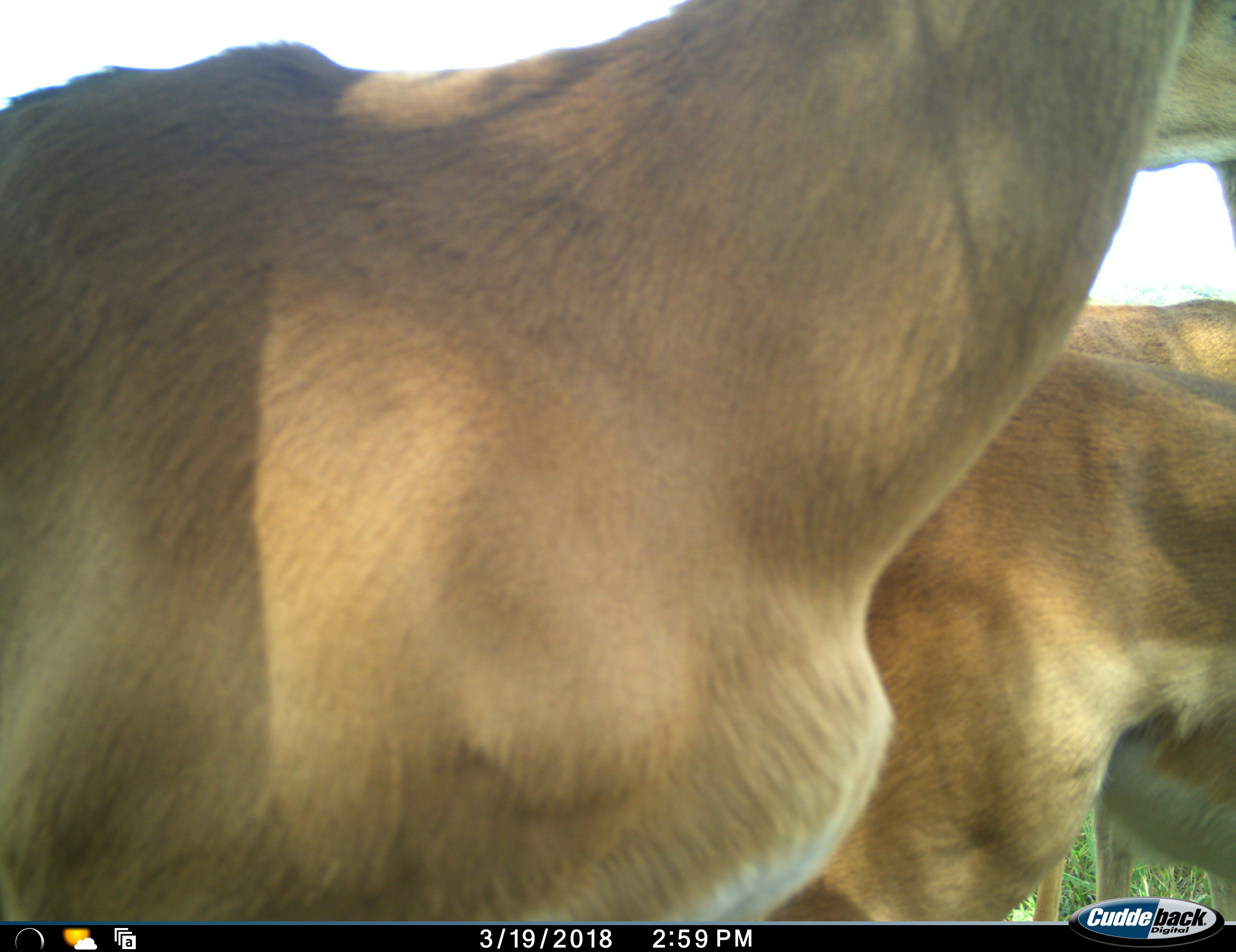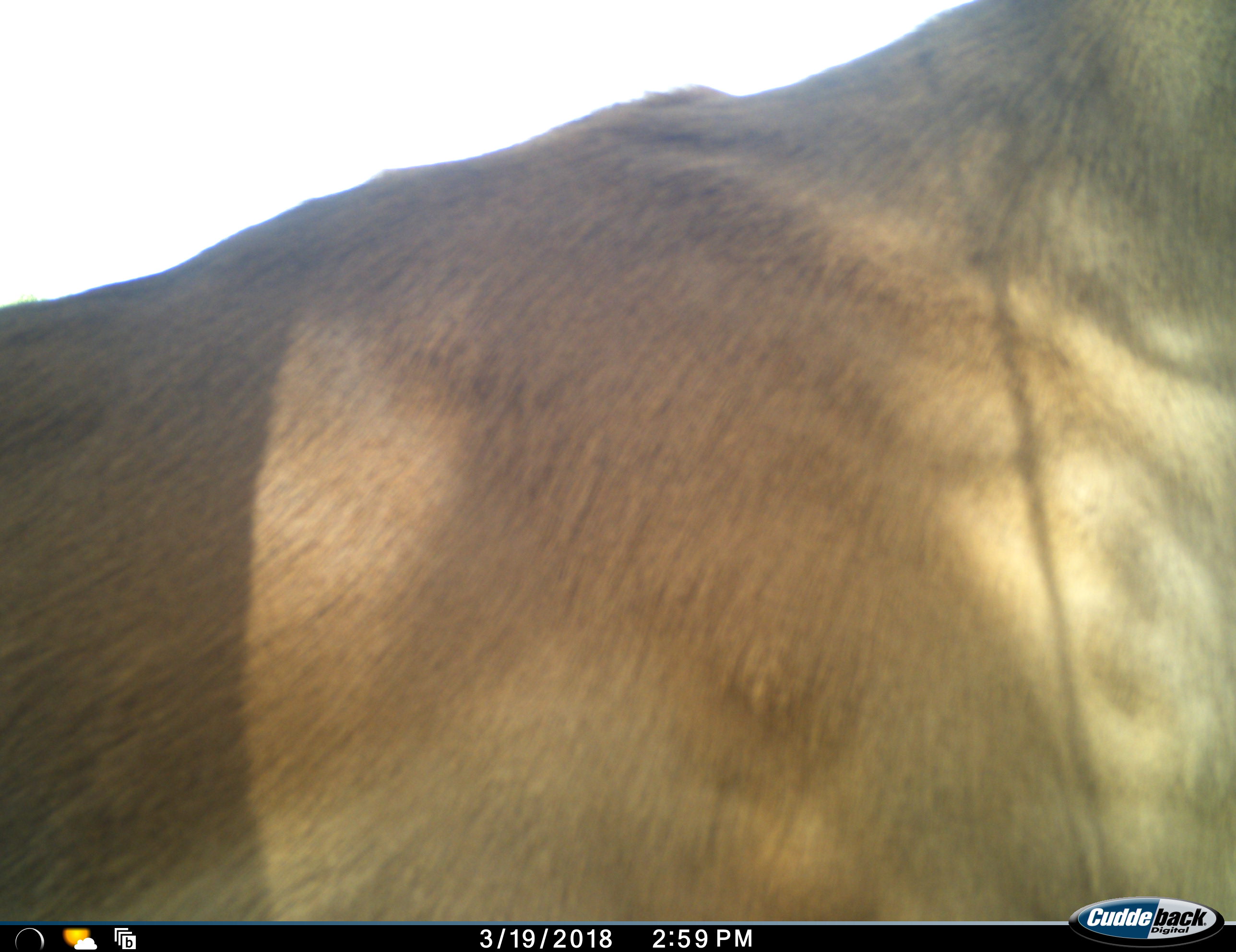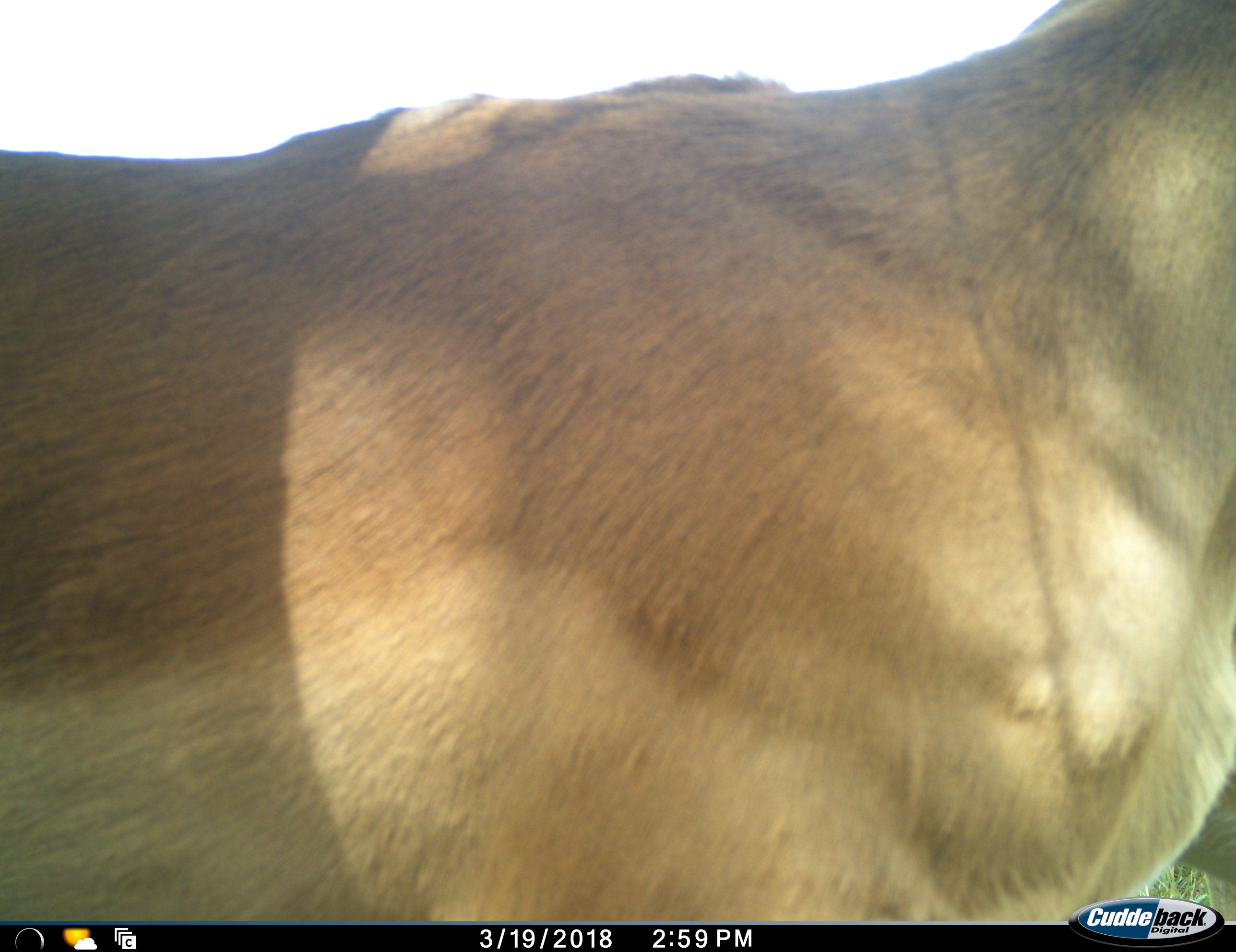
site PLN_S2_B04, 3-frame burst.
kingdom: Animalia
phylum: Chordata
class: Mammalia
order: Artiodactyla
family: Bovidae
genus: Aepyceros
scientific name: Aepyceros melampus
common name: impala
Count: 3.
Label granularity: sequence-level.